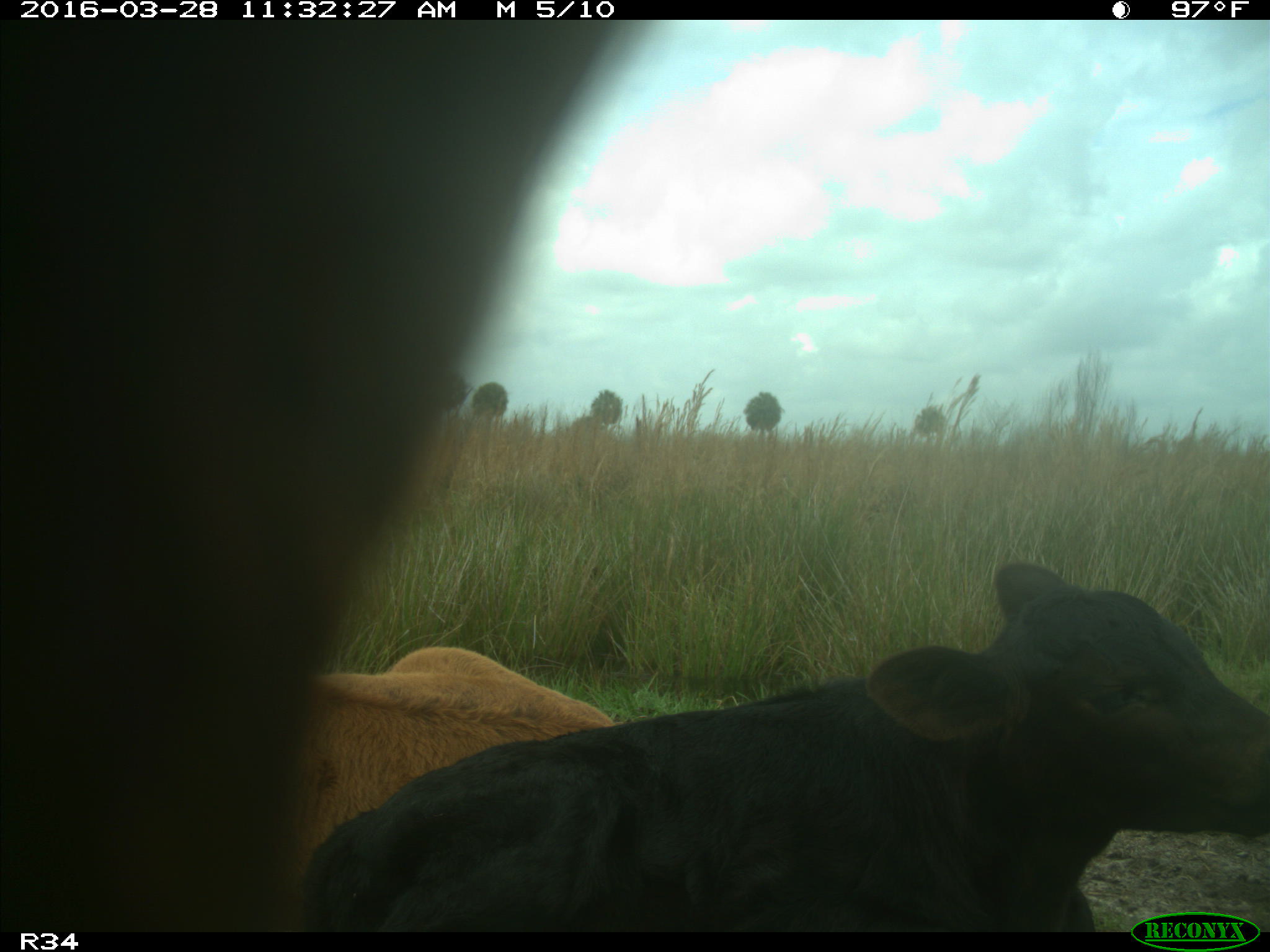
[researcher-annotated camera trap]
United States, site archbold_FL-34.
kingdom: Animalia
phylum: Chordata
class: Mammalia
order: Artiodactyla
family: Bovidae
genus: Bos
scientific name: Bos taurus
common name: domestic cow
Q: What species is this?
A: Bos taurus (domestic cow).